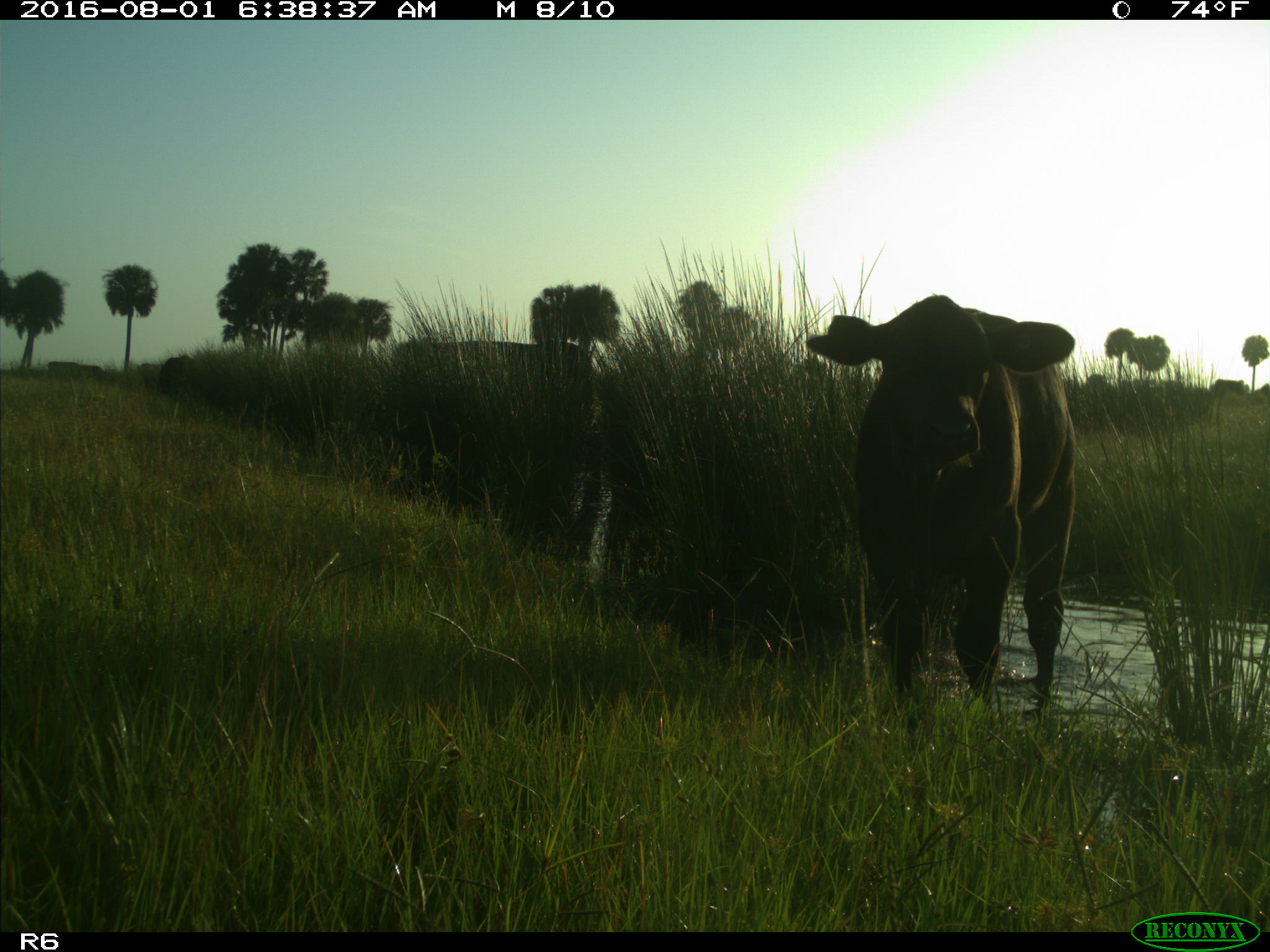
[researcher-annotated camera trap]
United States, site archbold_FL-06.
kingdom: Animalia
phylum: Chordata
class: Mammalia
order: Artiodactyla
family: Bovidae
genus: Bos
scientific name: Bos taurus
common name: domestic cow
Bos taurus (domestic cow).